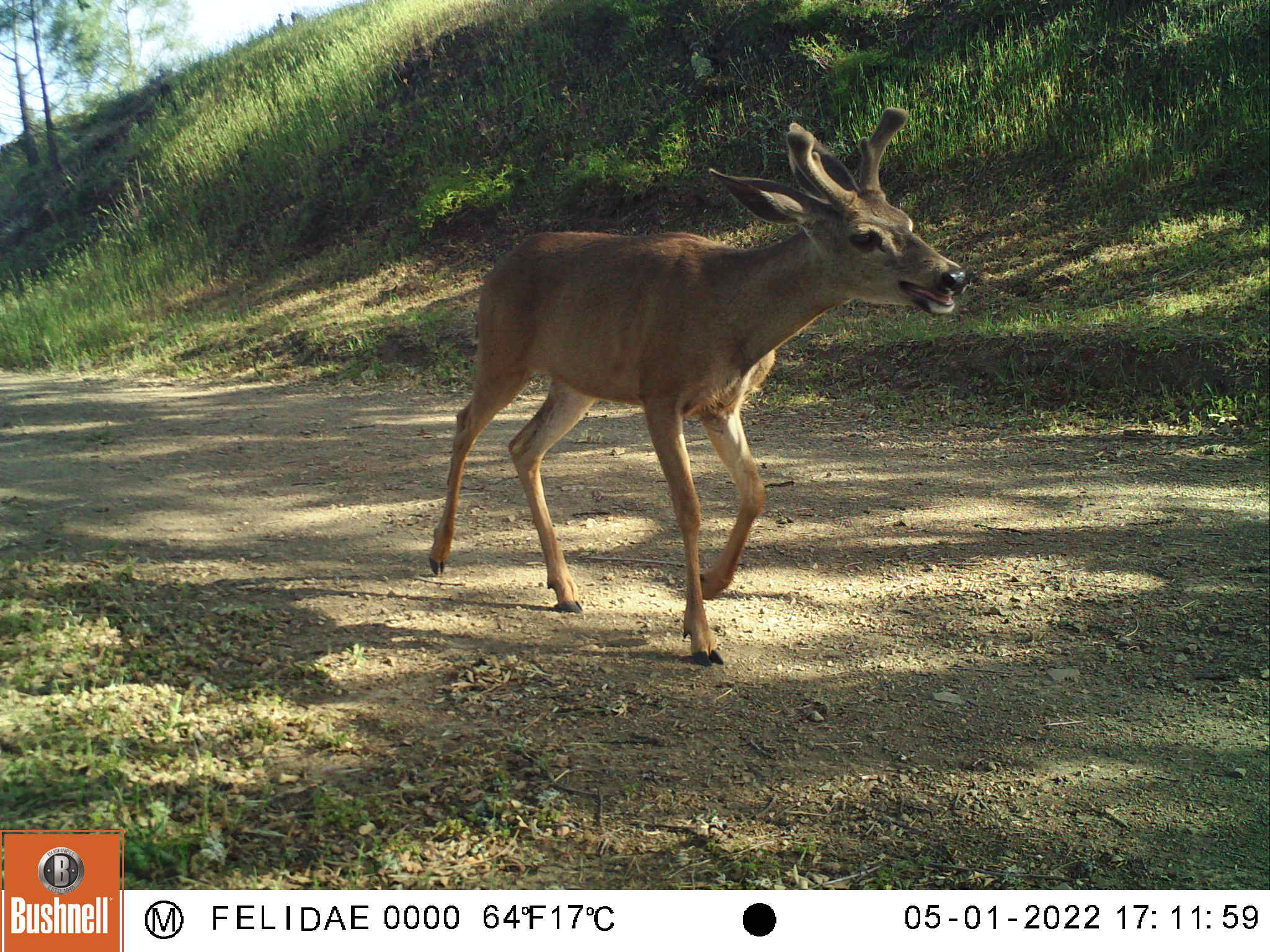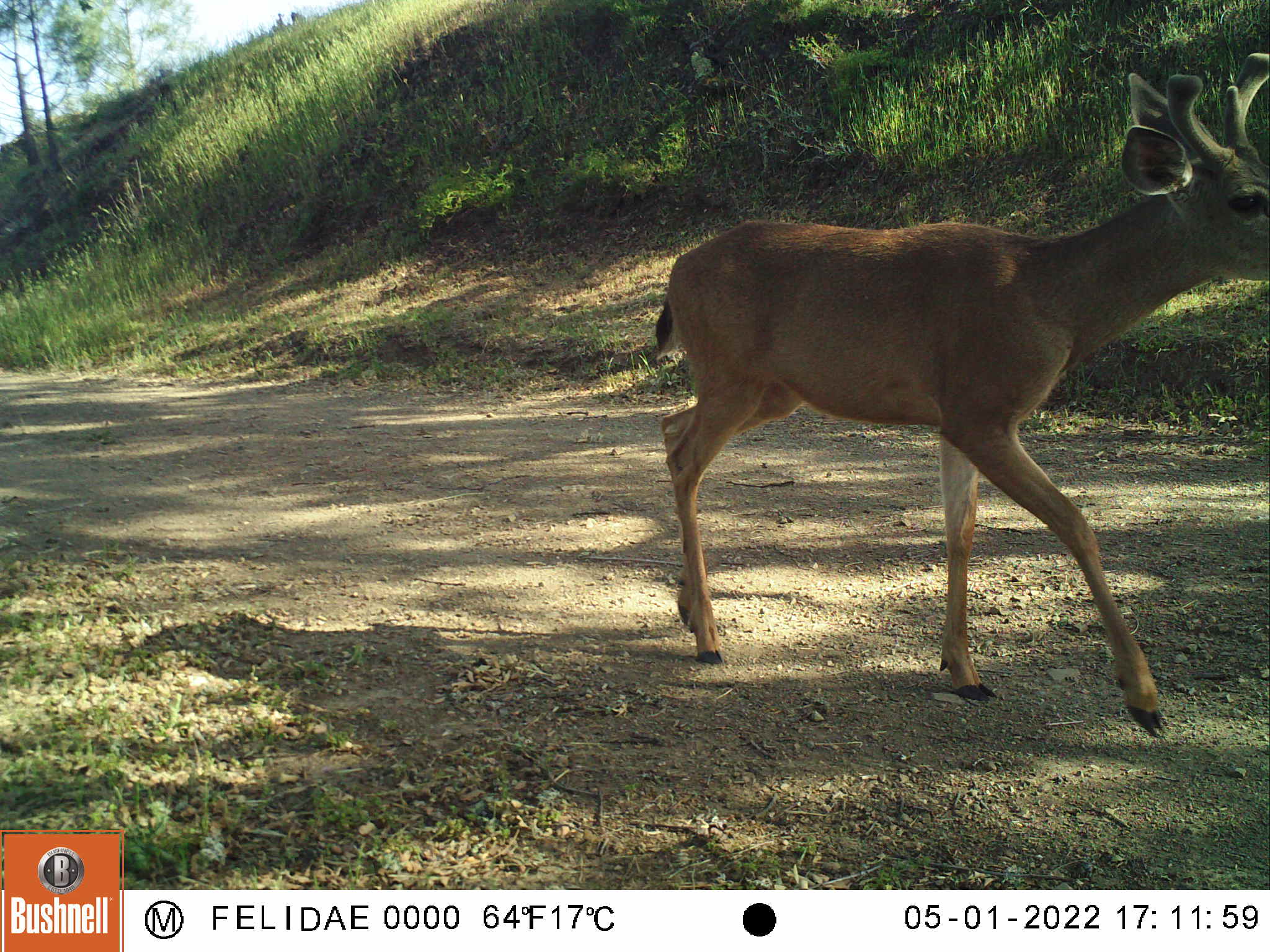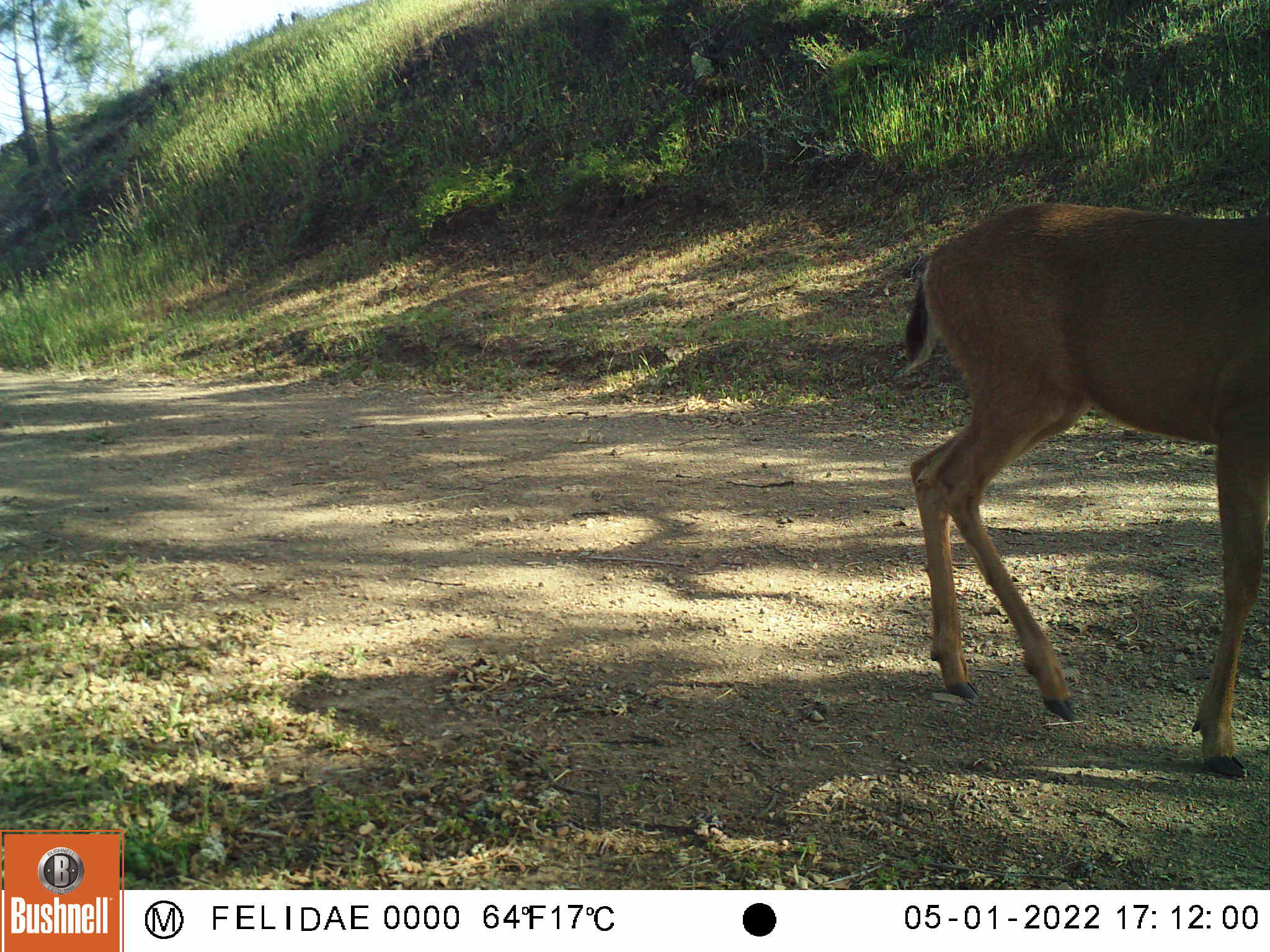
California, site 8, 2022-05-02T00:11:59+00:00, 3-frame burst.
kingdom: Animalia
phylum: Chordata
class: Mammalia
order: Artiodactyla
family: Cervidae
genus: Odocoileus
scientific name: Odocoileus hemionus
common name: mule deer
Mule deer (Odocoileus hemionus).